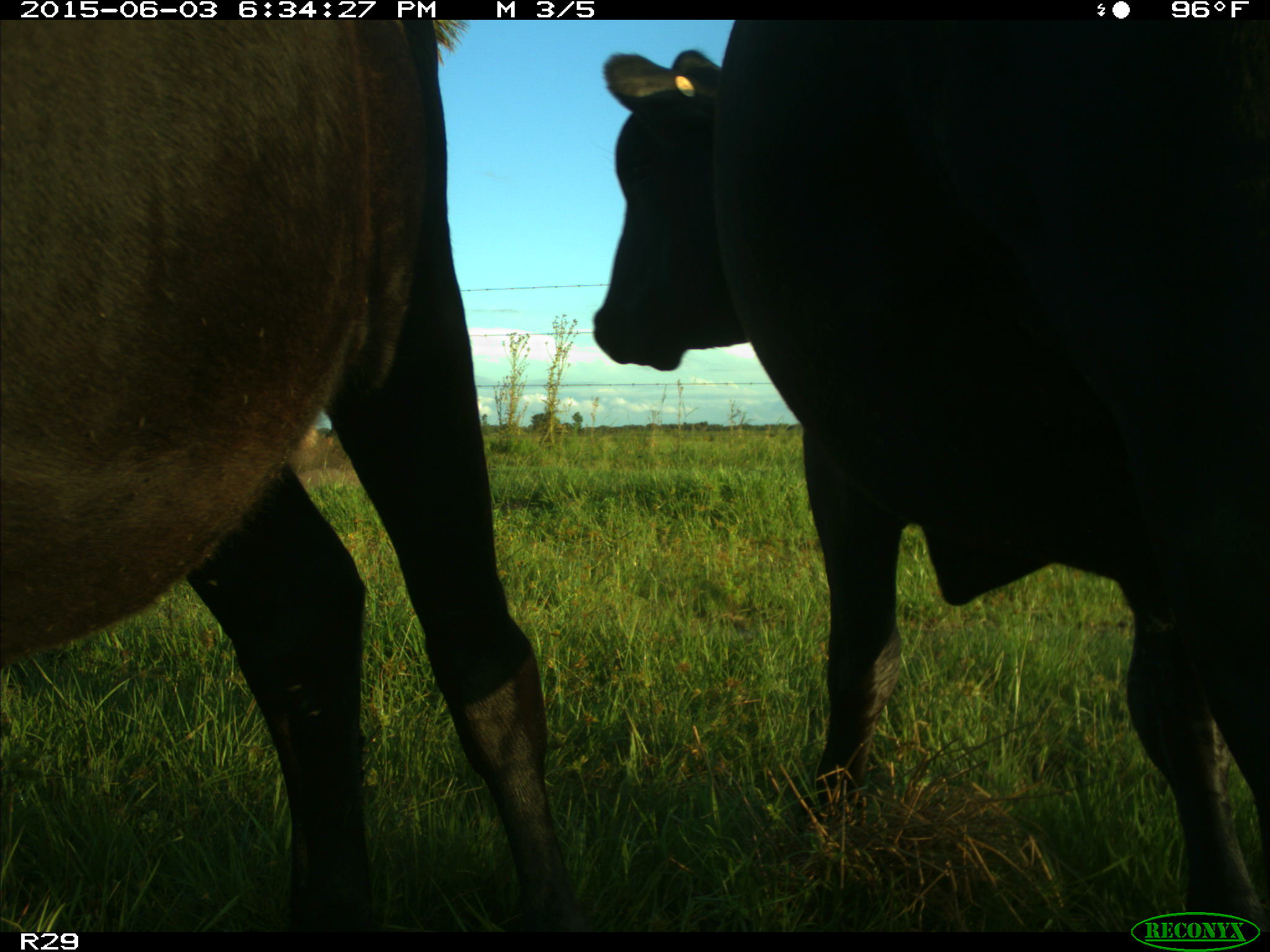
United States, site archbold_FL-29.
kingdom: Animalia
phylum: Chordata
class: Mammalia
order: Artiodactyla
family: Bovidae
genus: Bos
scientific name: Bos taurus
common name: domestic cow